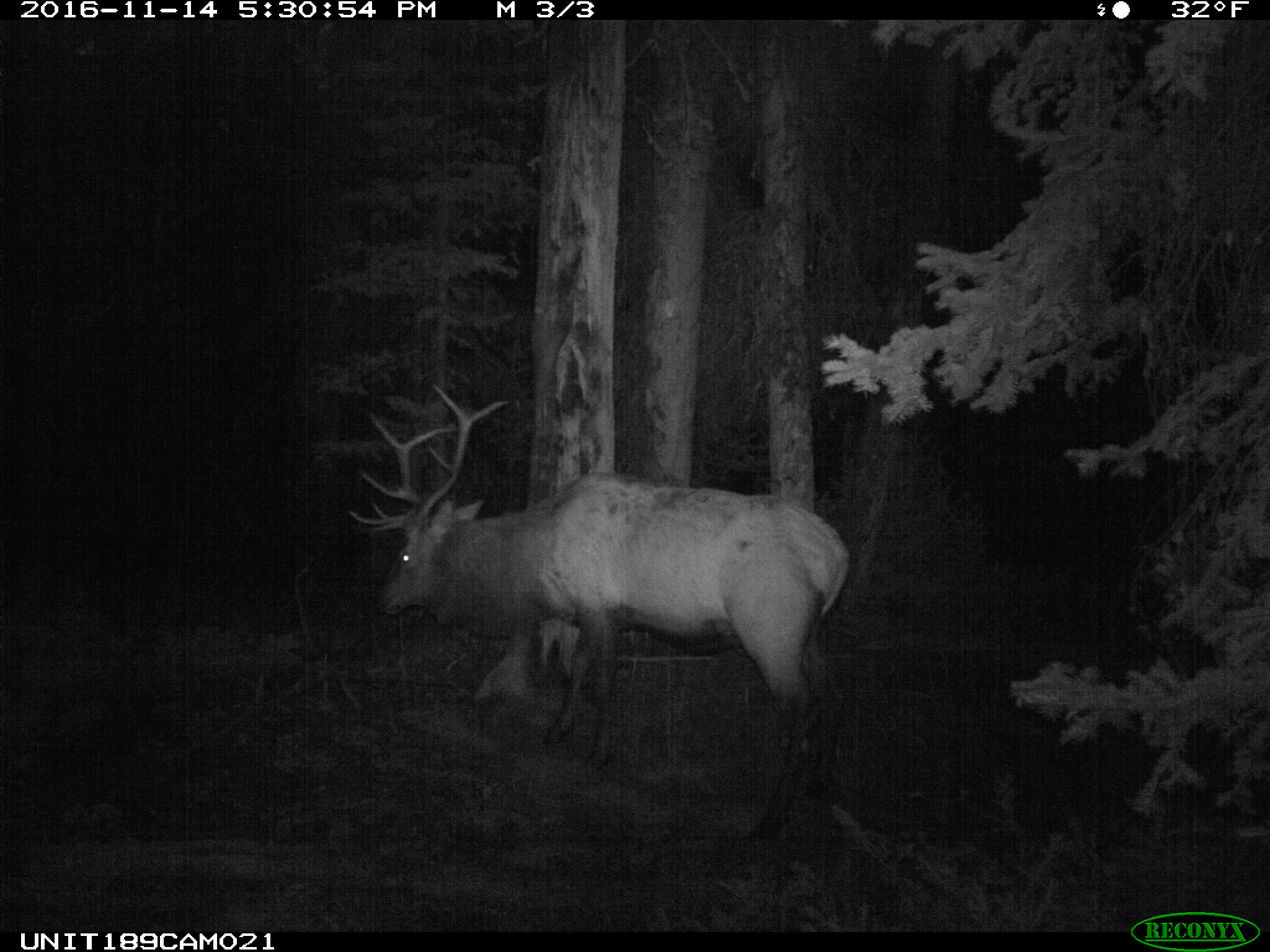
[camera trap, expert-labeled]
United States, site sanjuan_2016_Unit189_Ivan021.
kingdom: Animalia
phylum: Chordata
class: Mammalia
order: Artiodactyla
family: Cervidae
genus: Cervus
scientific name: Cervus elaphus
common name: red deer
Cervus elaphus (red deer).